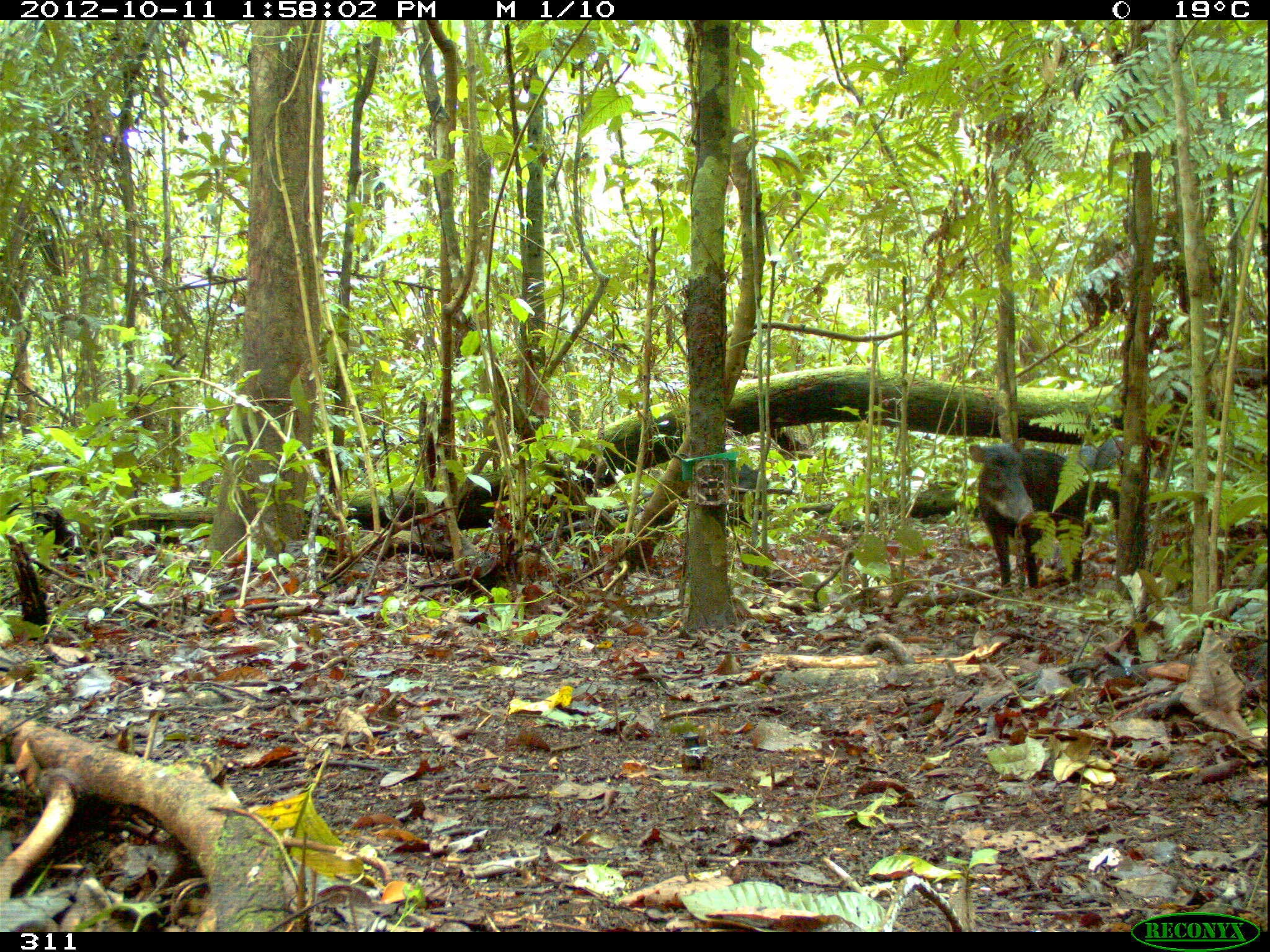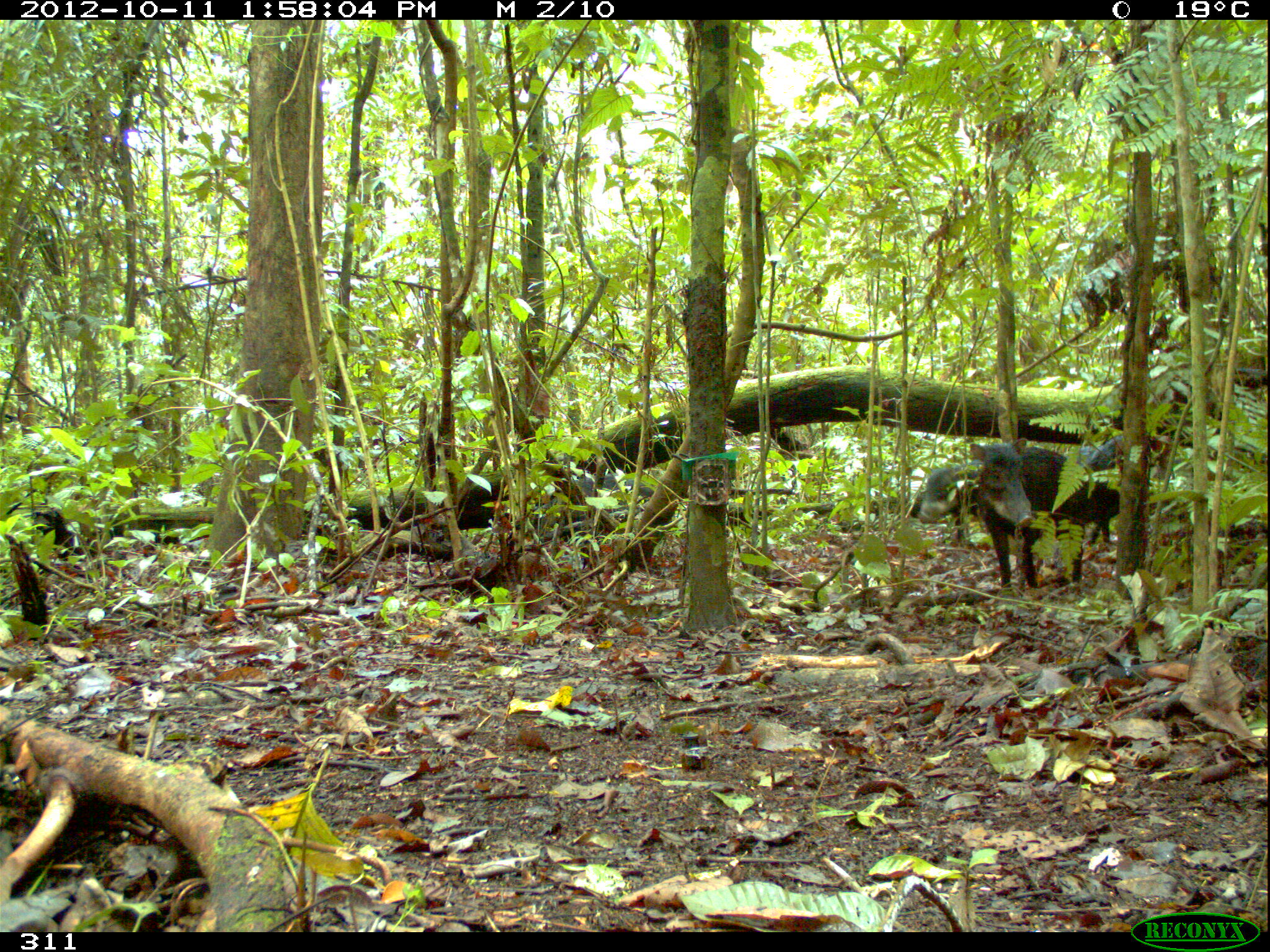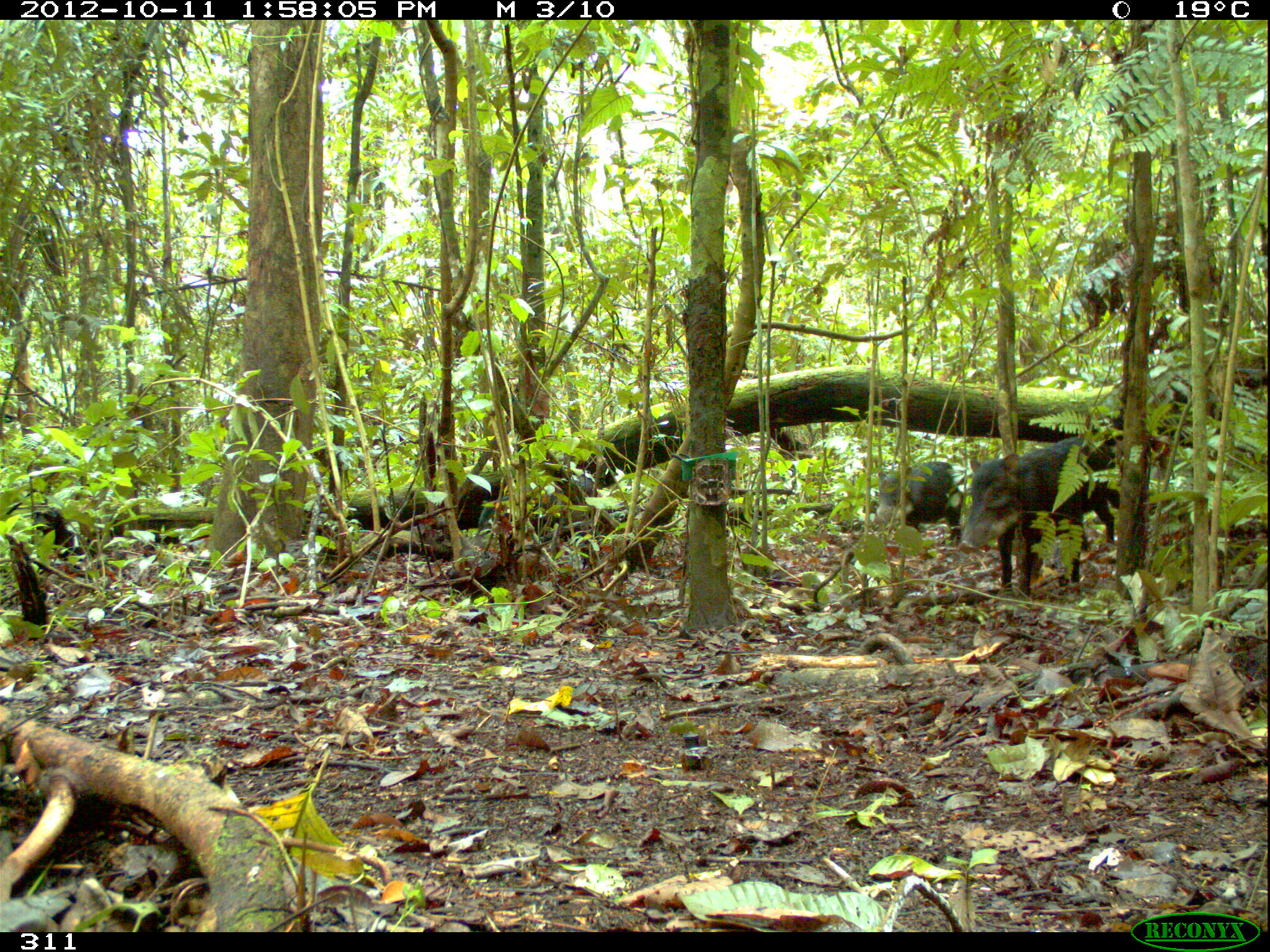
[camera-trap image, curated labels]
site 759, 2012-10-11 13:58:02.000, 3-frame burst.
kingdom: Animalia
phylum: Chordata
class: Mammalia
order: Artiodactyla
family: Tayassuidae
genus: Tayassu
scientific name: Tayassu pecari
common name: white-lipped peccary